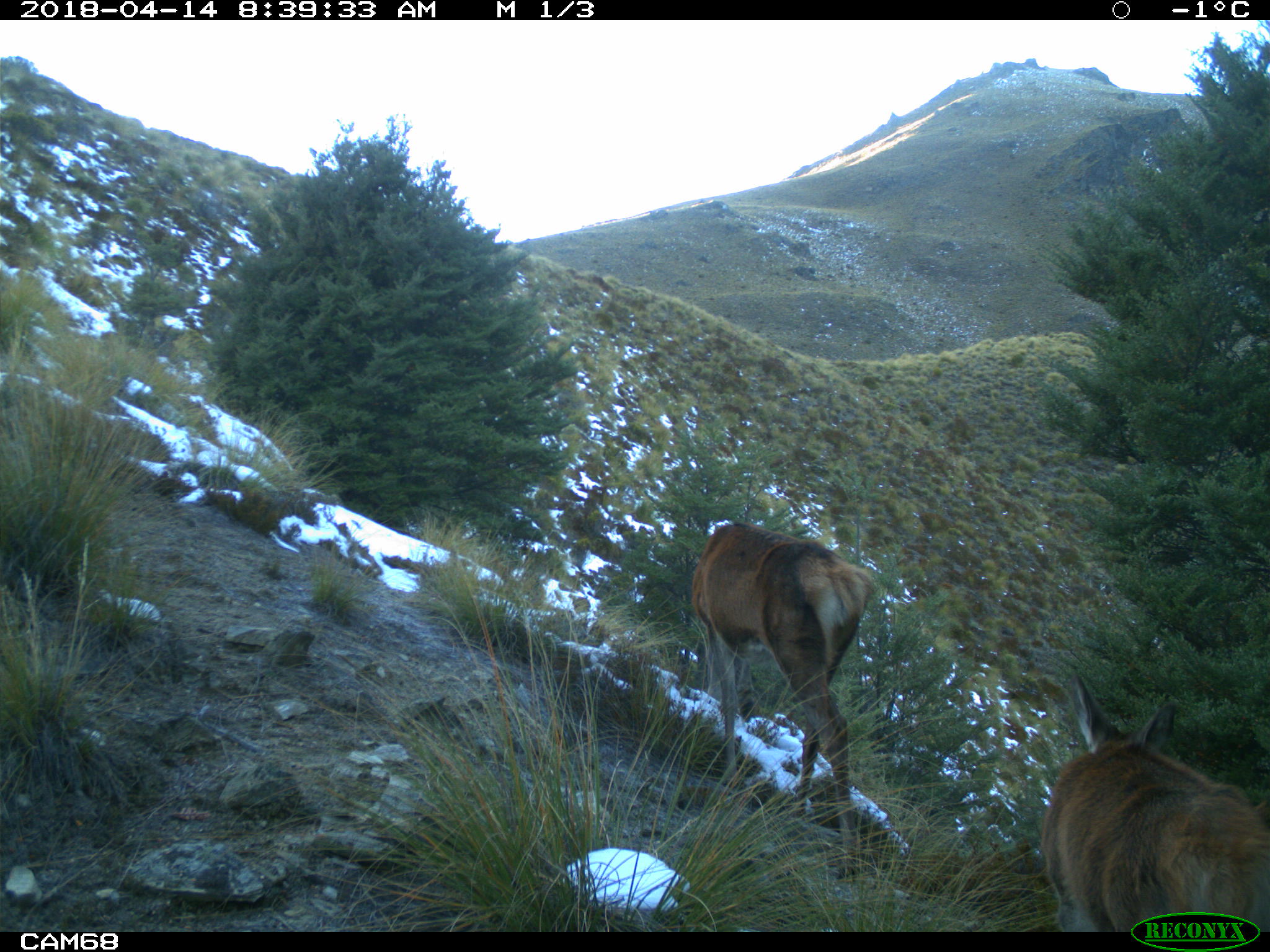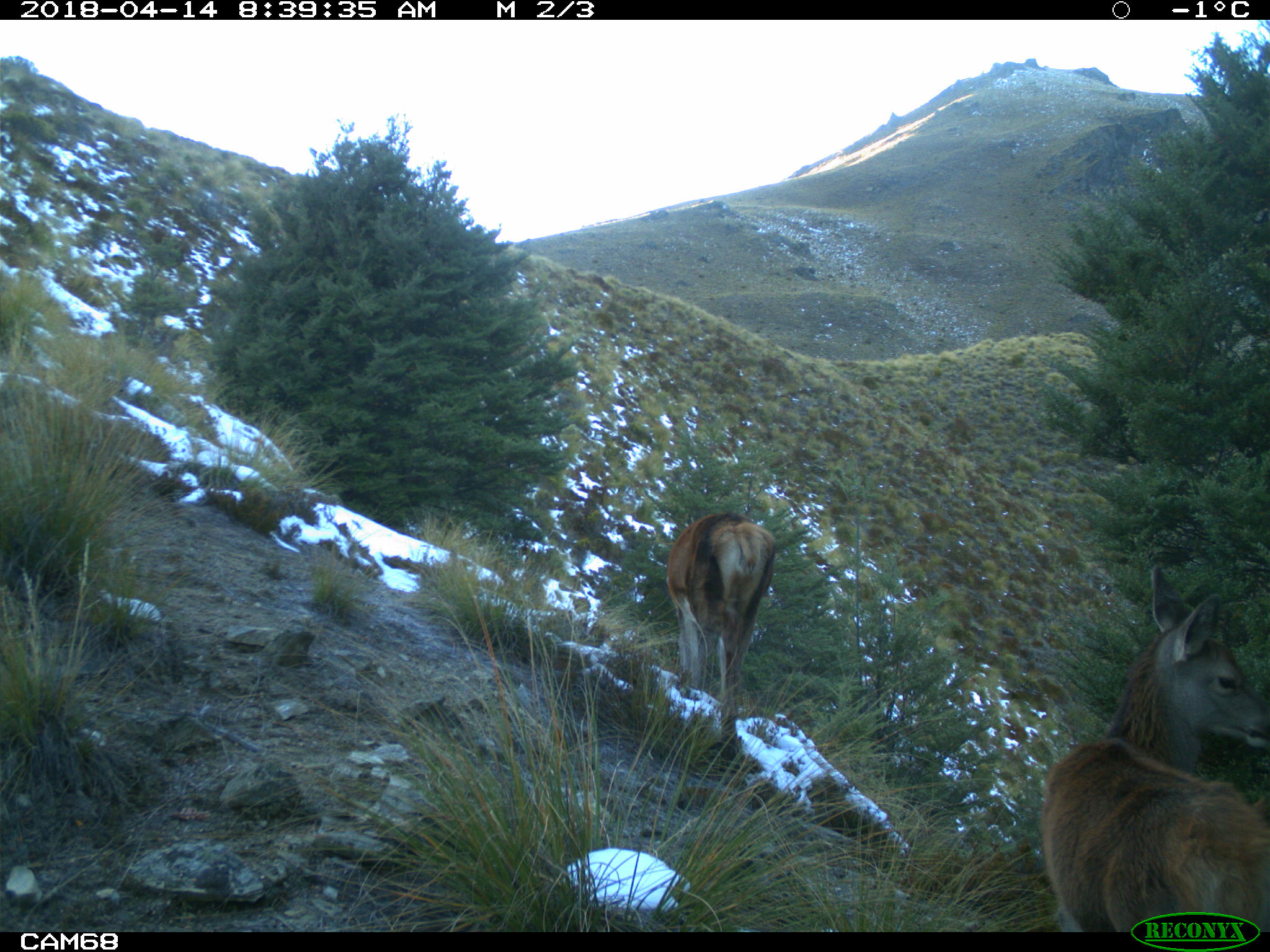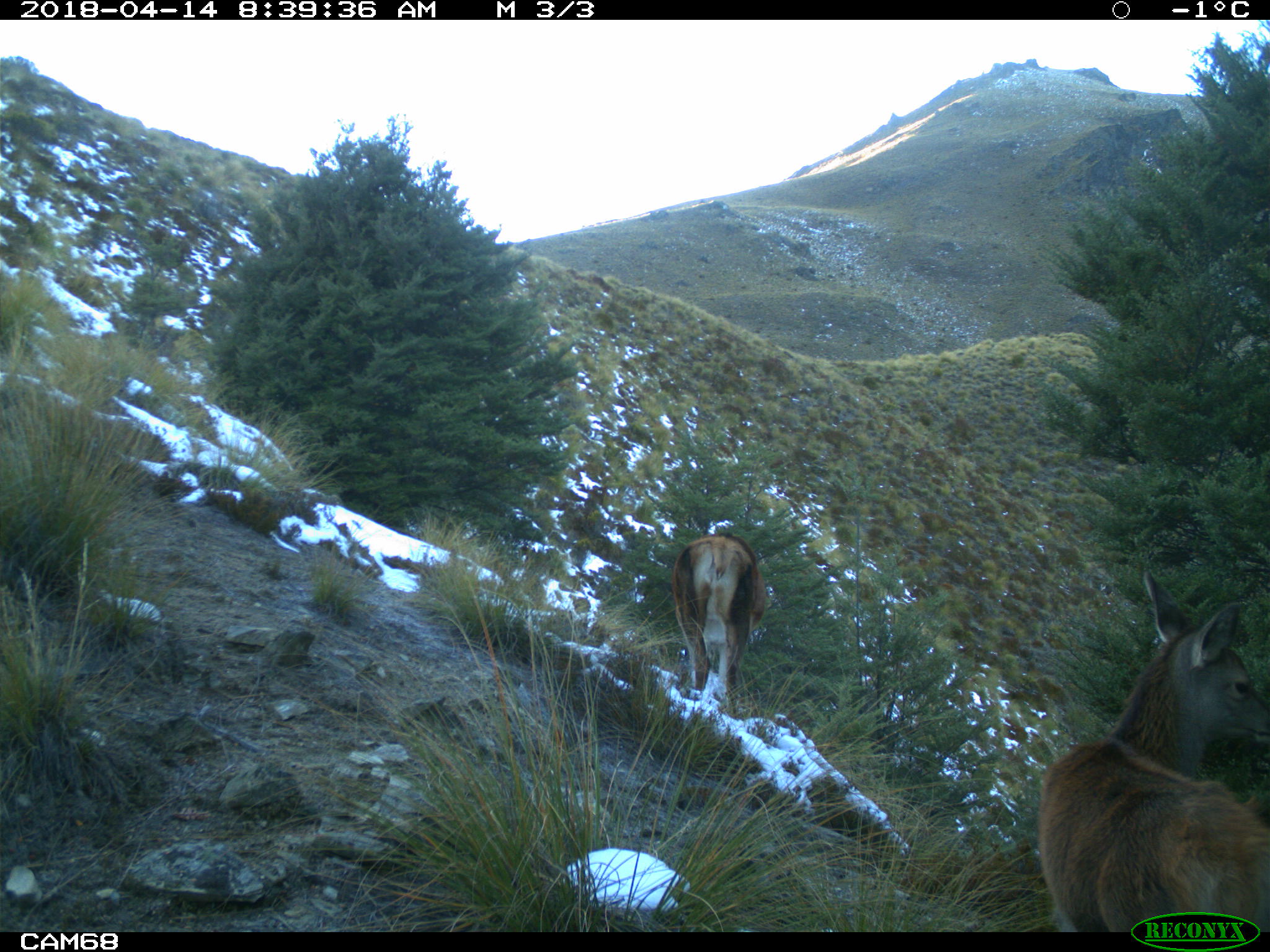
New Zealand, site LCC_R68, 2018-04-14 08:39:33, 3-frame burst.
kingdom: Animalia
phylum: Chordata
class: Mammalia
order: Artiodactyla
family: Cervidae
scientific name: Cervidae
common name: deer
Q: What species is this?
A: Deer (Cervidae).